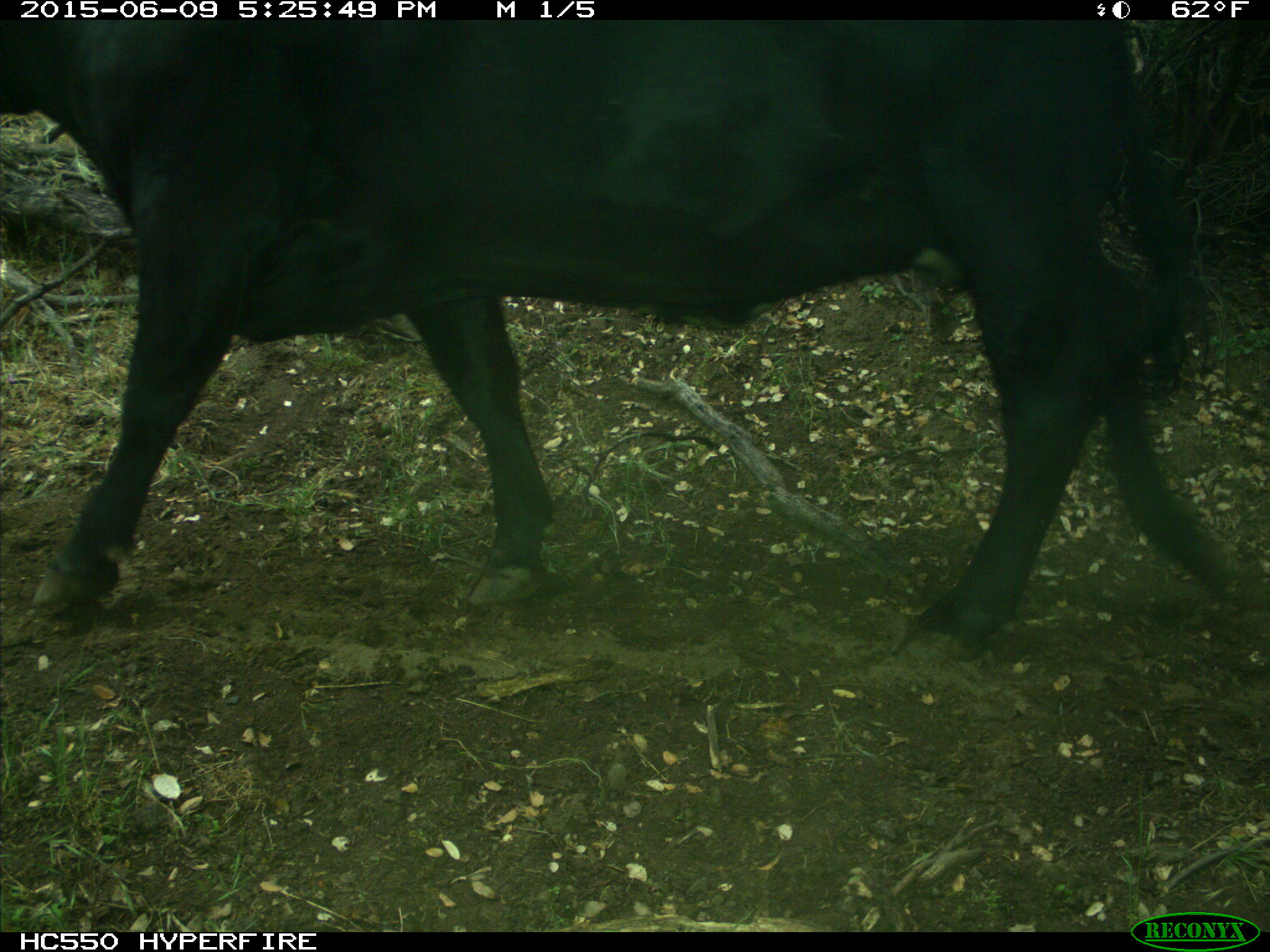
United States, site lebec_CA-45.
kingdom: Animalia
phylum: Chordata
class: Mammalia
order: Artiodactyla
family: Bovidae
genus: Bos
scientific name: Bos taurus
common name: domestic cow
Bos taurus (domestic cow).